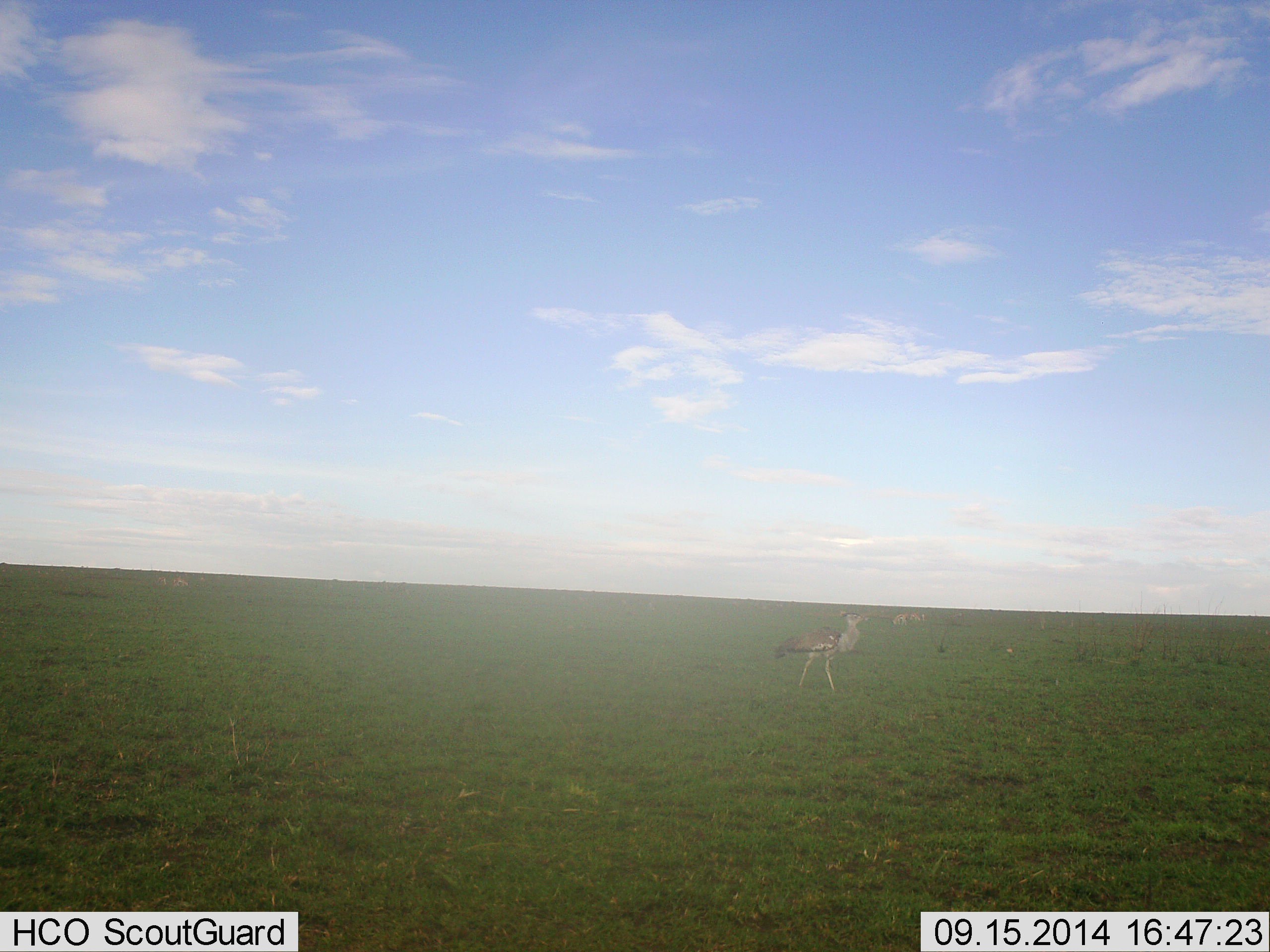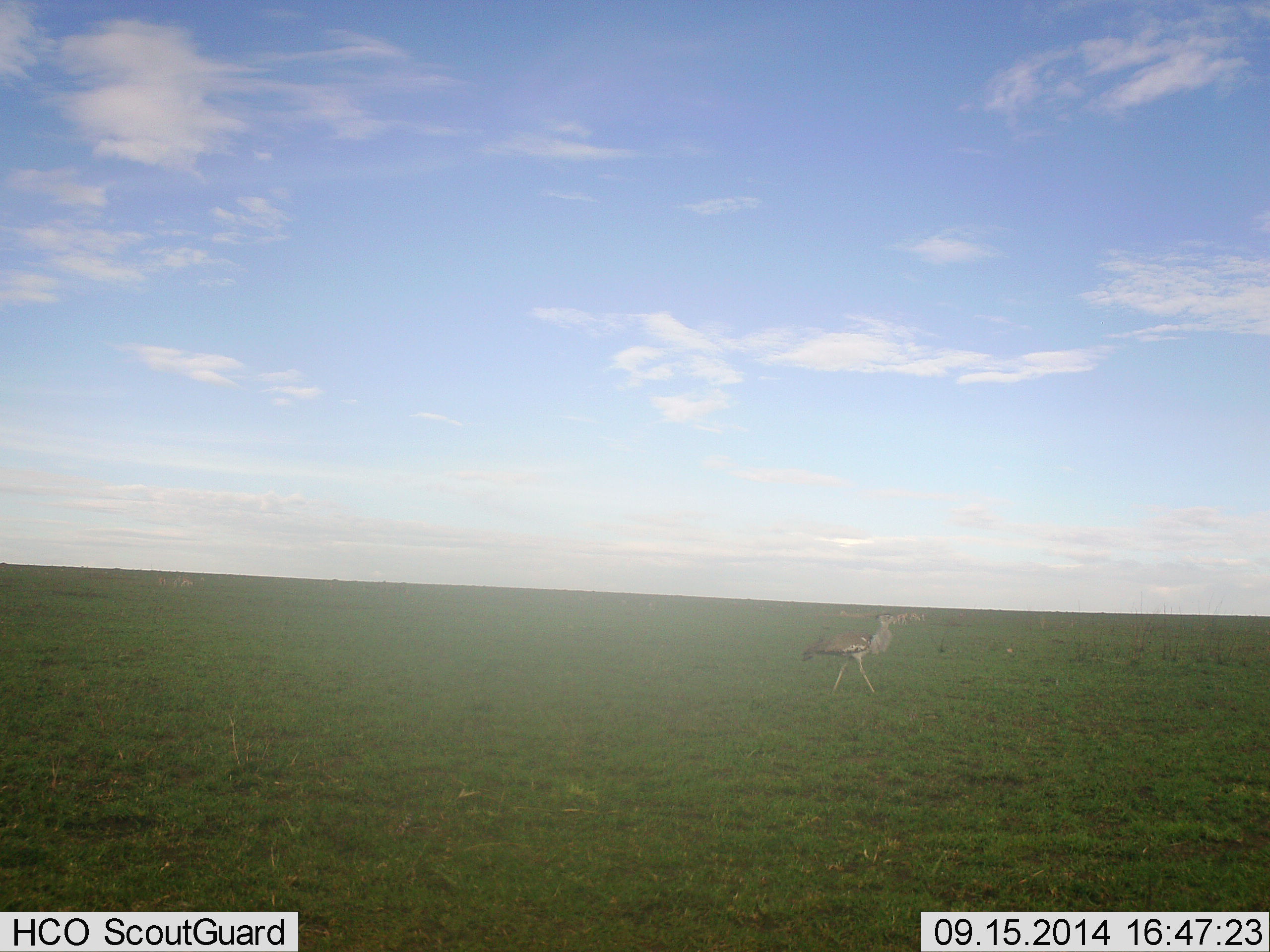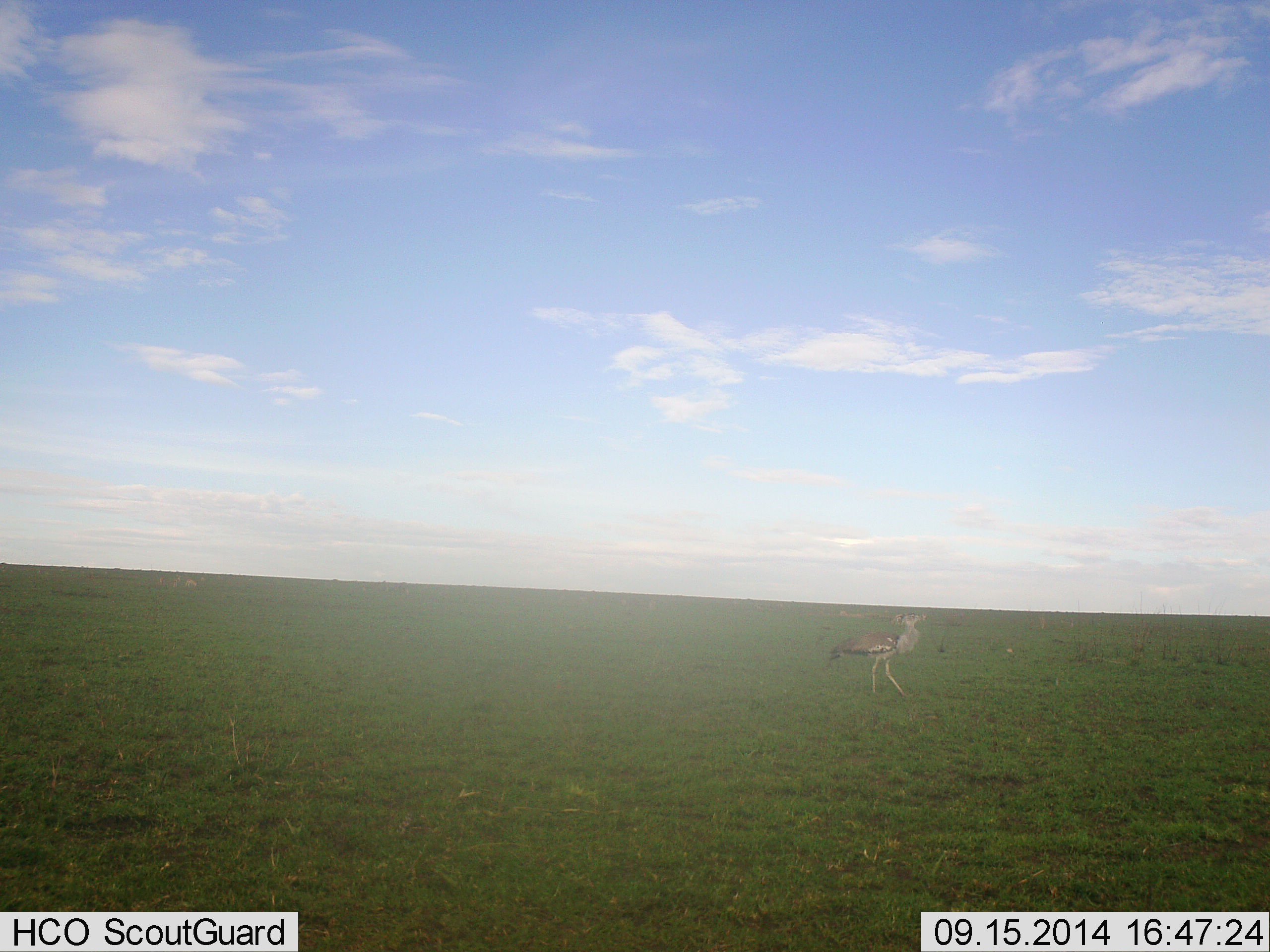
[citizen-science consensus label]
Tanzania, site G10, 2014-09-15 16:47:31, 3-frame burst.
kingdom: Animalia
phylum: Chordata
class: Aves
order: Otidiformes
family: Otididae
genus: Ardeotis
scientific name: Ardeotis kori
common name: kori bustard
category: koribustard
Koribustard (kori bustard) (Ardeotis kori), count 1. Behavior (volunteer vote fractions): standing 0%, resting 0%, moving 100%, interacting 0%. Young present (vote fraction): 0%. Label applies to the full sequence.